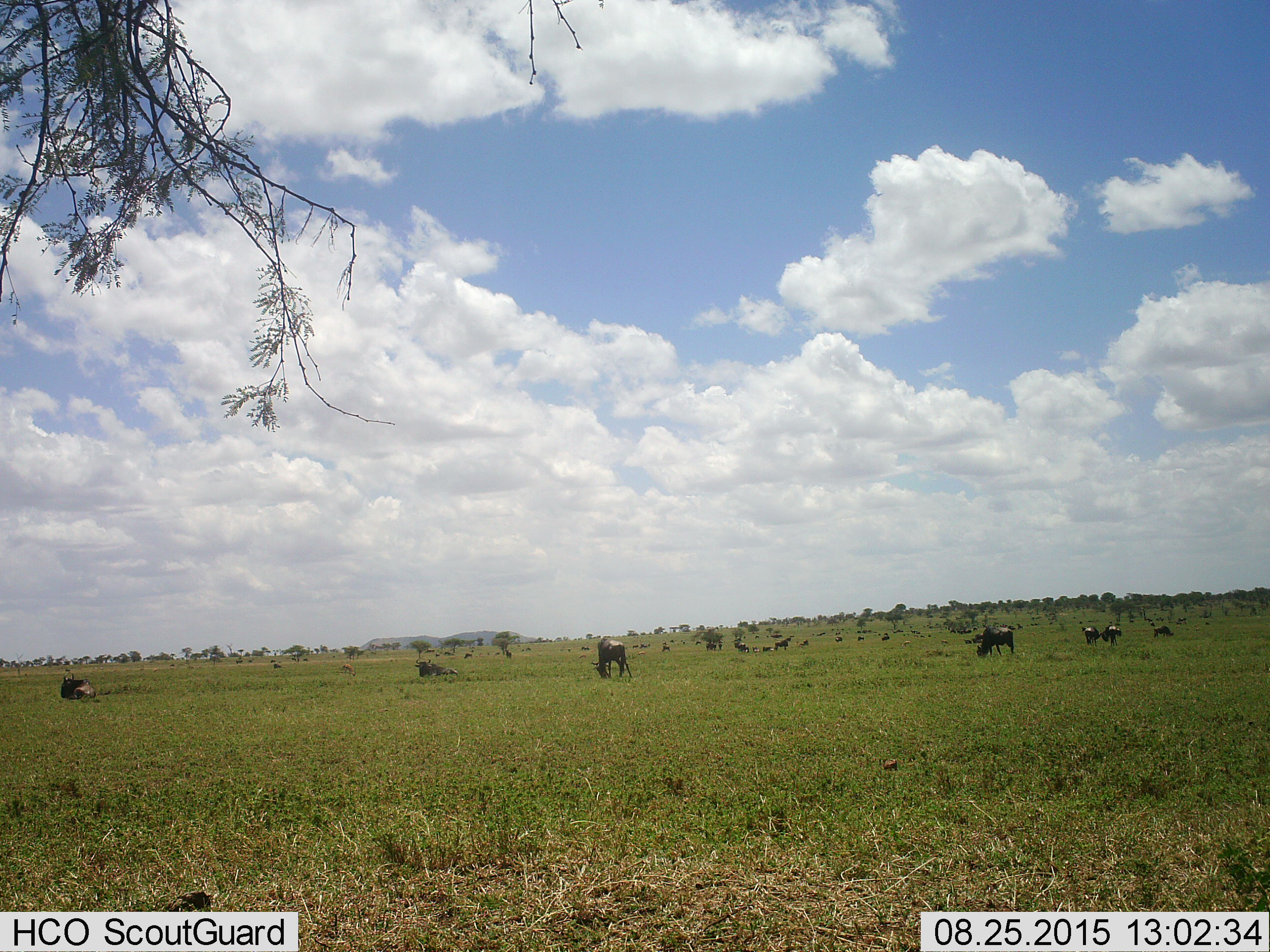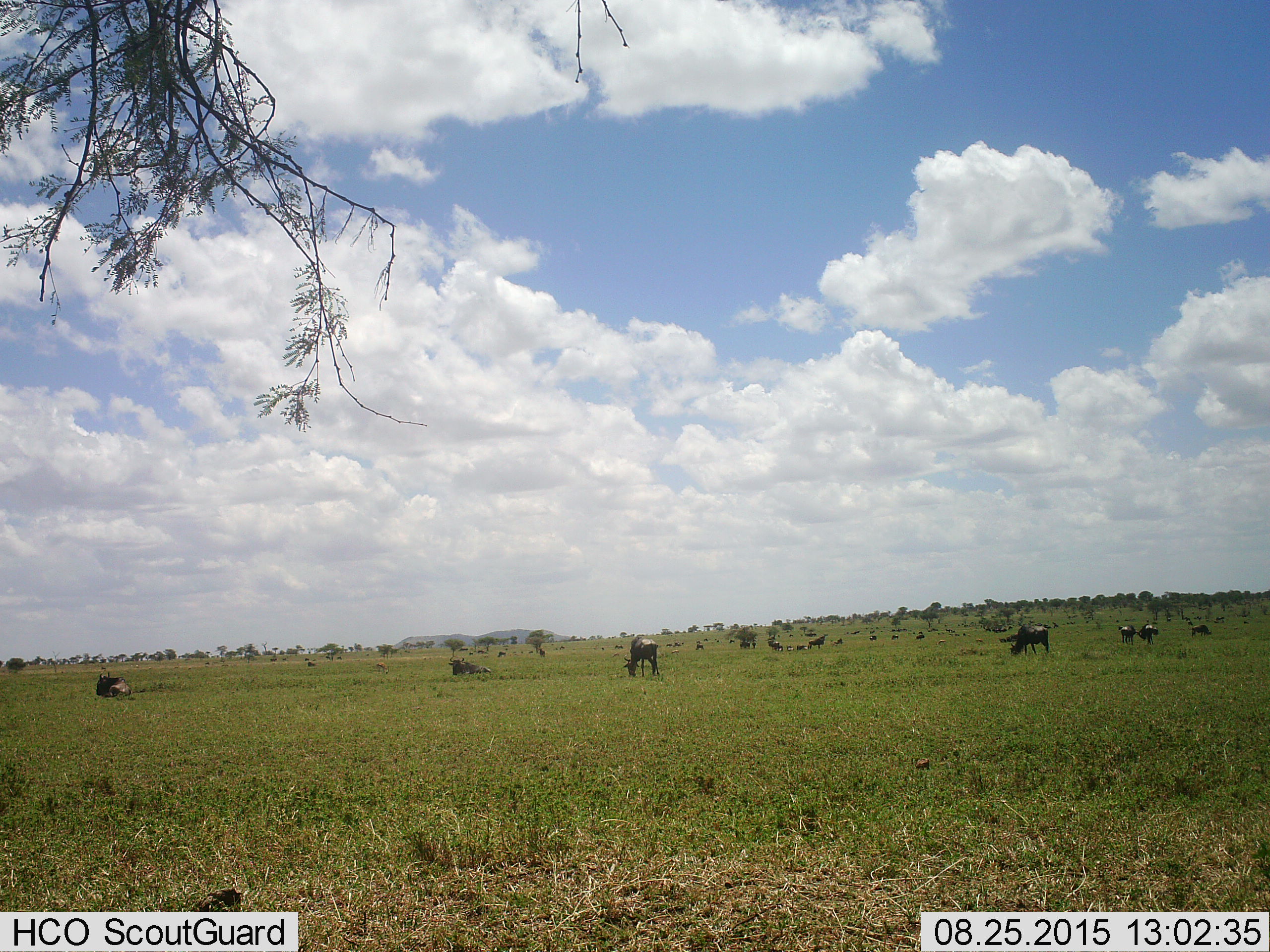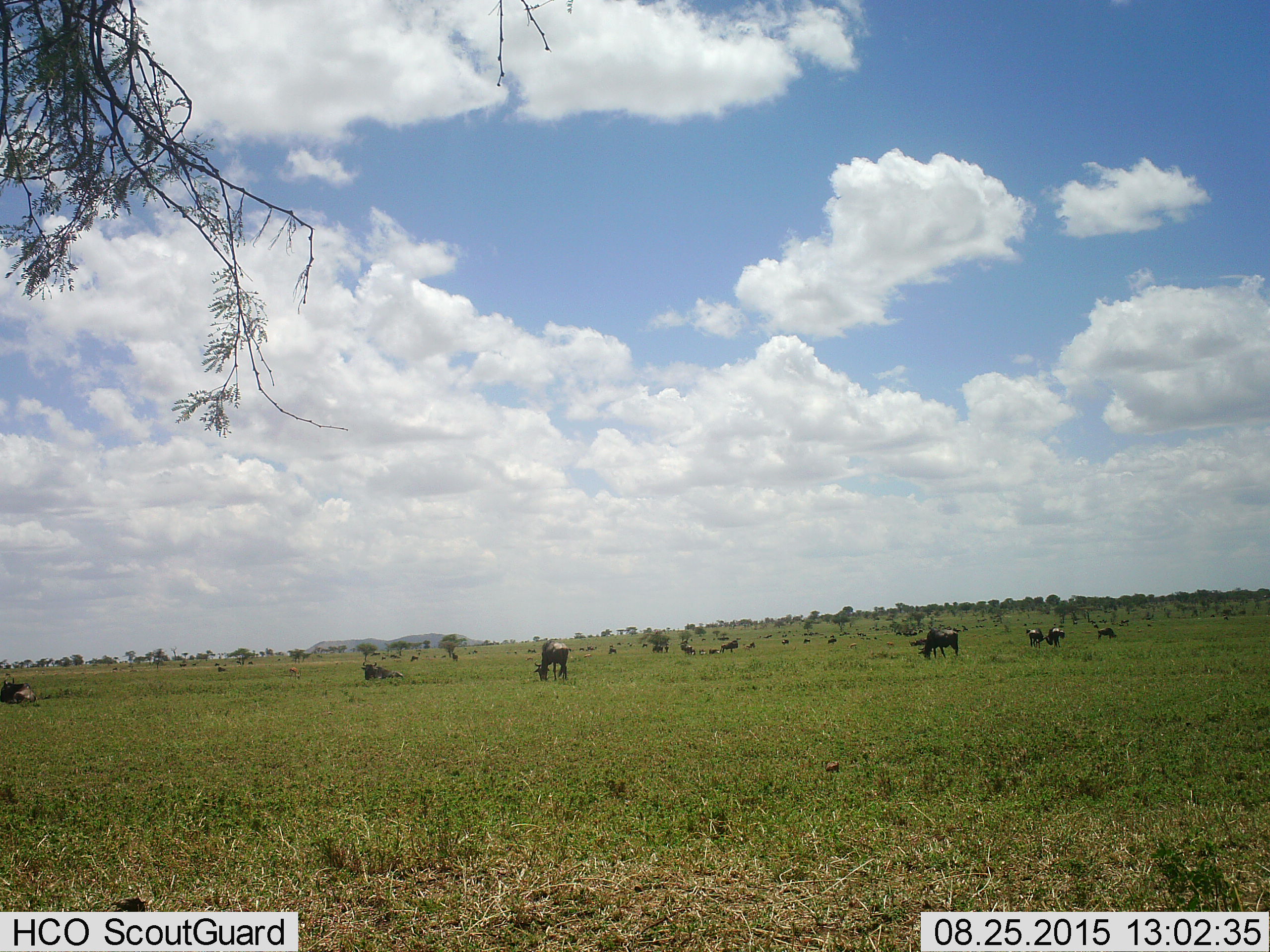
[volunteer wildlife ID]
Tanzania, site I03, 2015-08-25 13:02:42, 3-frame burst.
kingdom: Animalia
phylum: Chordata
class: Mammalia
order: Artiodactyla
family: Bovidae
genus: Connochaetes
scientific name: Connochaetes taurinus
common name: blue wildebeest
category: wildebeest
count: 11-50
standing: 71%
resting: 71%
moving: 29%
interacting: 14%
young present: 14%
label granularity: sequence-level